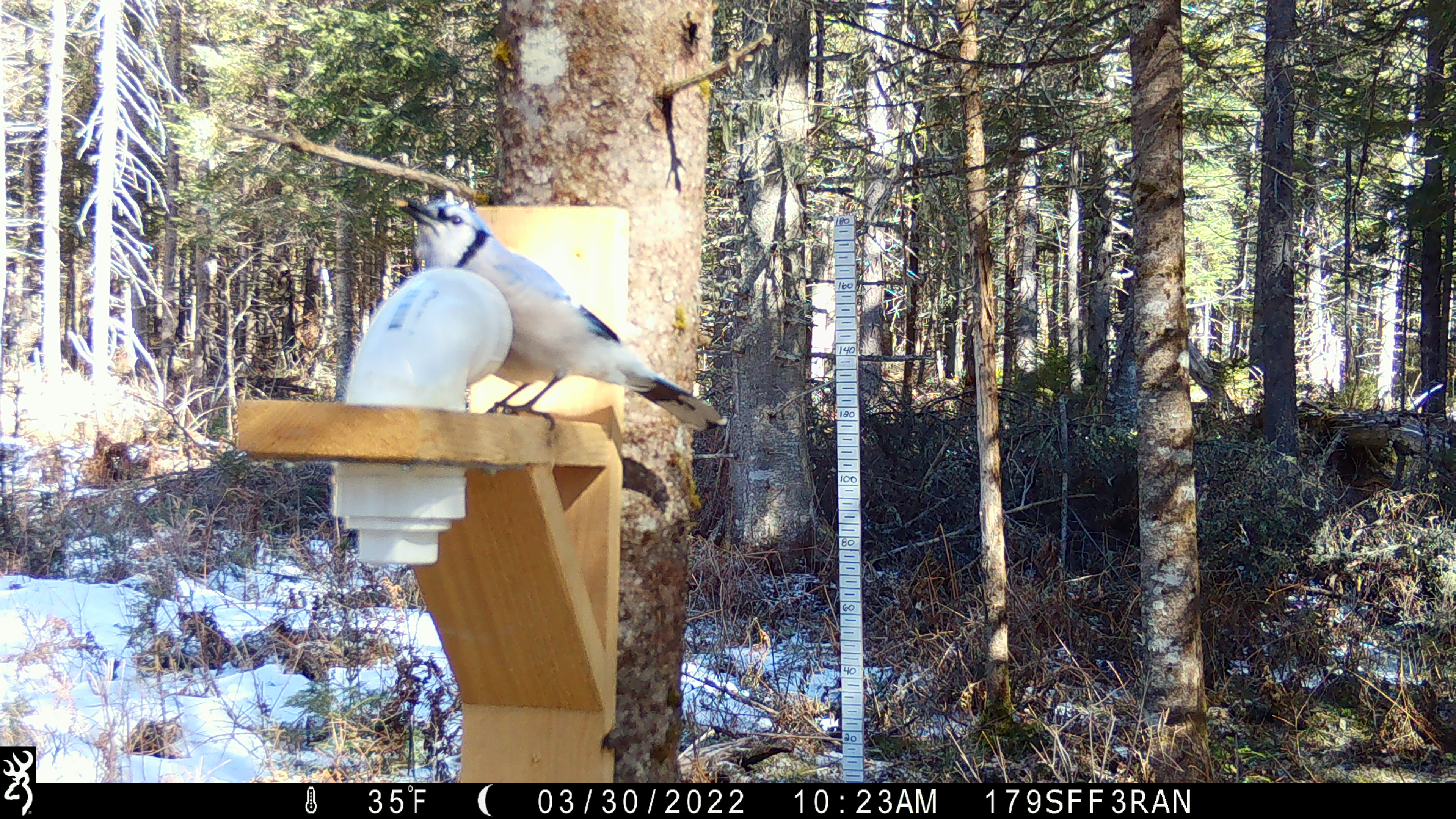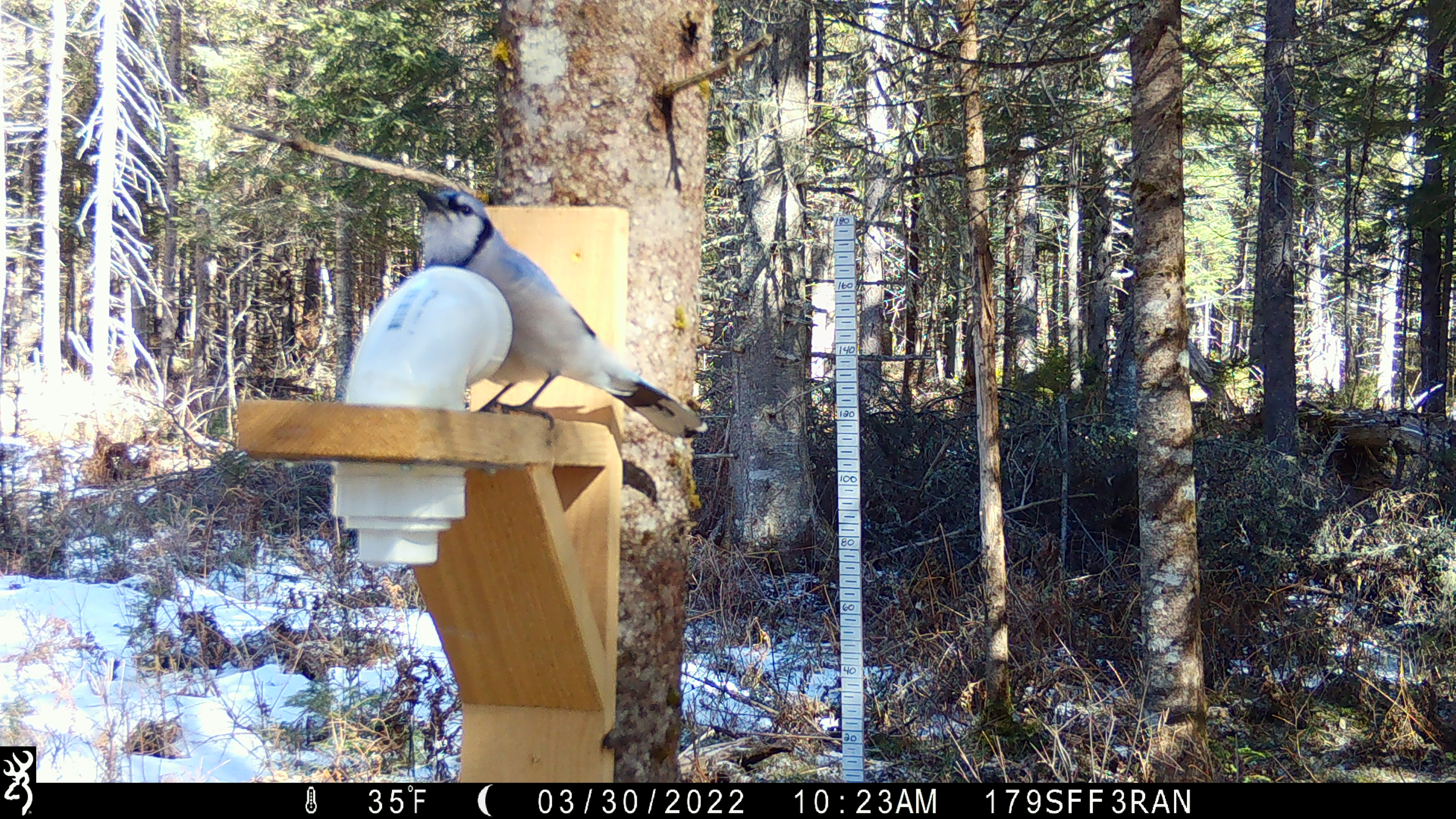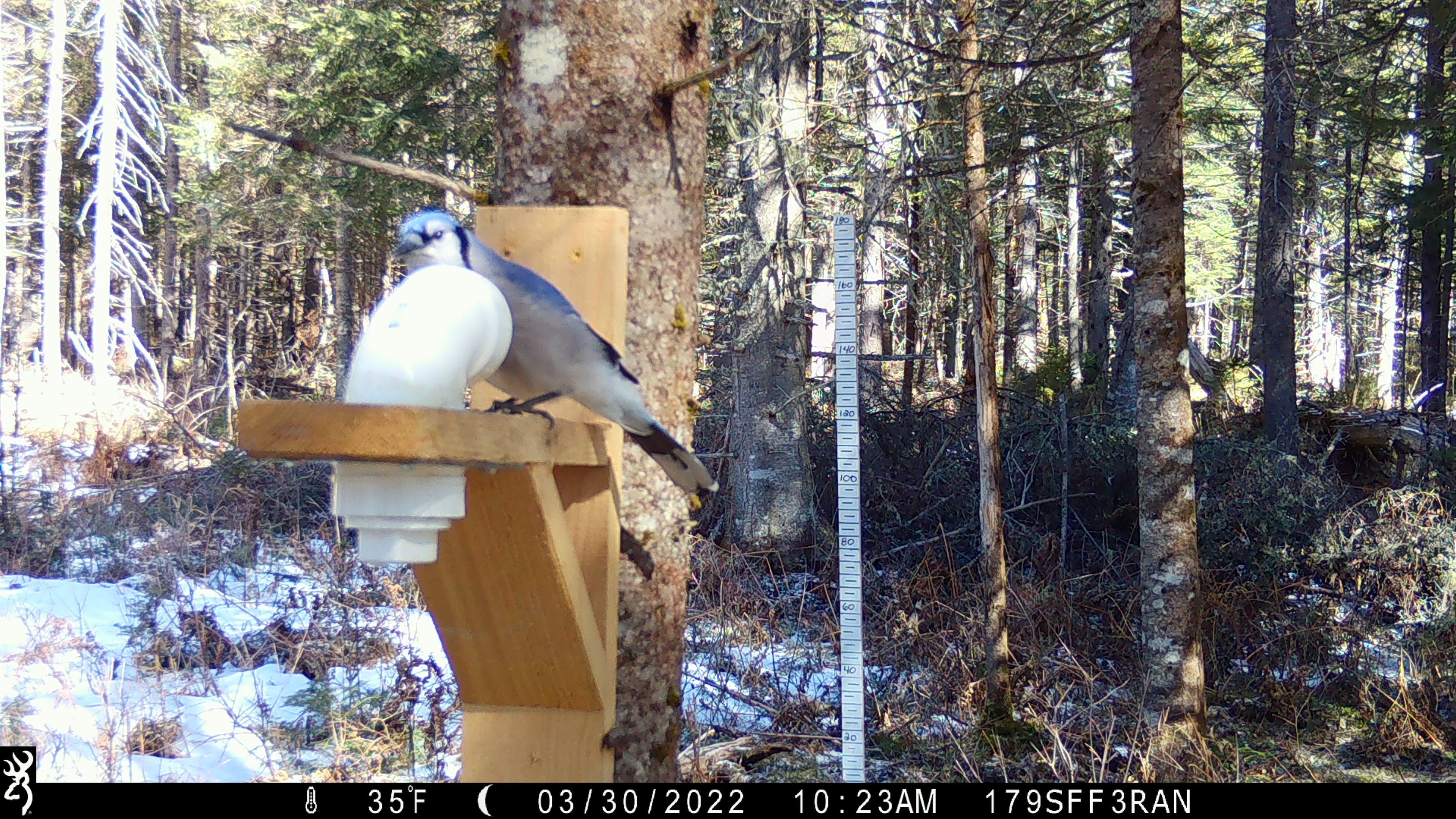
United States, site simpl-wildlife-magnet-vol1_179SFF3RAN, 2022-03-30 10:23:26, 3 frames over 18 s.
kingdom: Animalia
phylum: Chordata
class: Aves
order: Passeriformes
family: Corvidae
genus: Cyanocitta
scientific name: Cyanocitta cristata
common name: blue jay